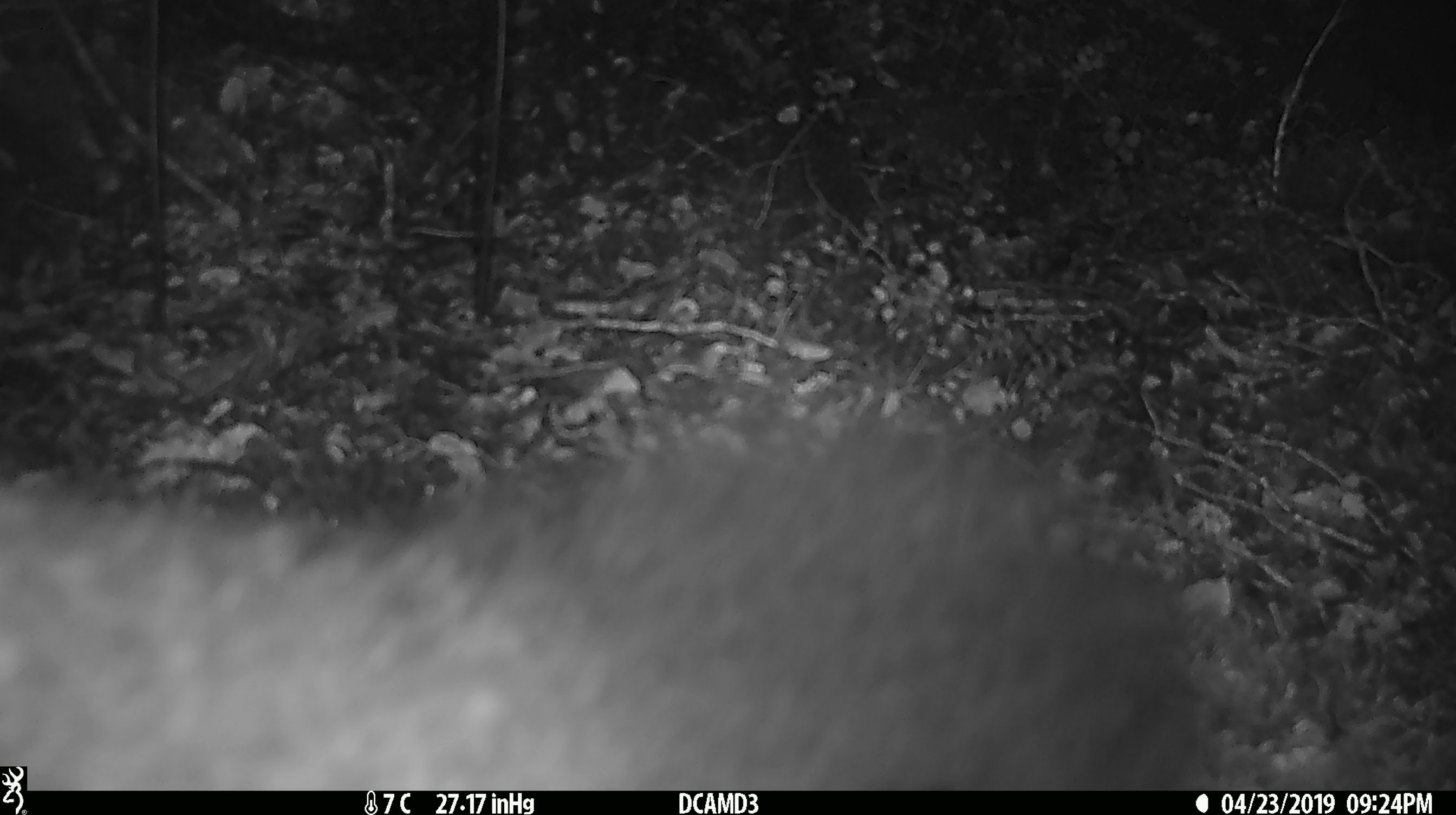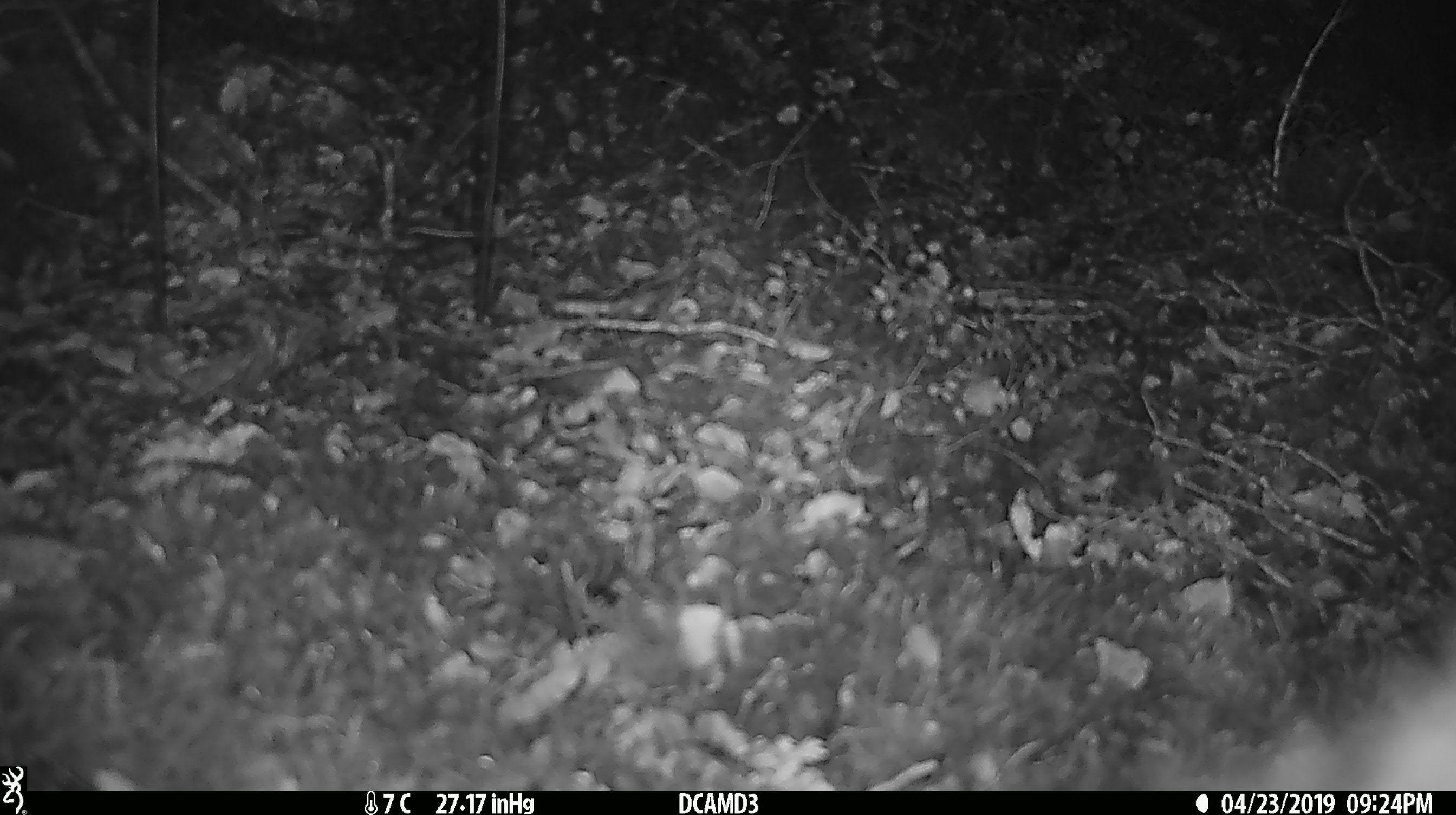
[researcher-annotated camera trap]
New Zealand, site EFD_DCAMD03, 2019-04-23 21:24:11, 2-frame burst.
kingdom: Animalia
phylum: Chordata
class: Mammalia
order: Diprotodontia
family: Phalangeridae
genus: Trichosurus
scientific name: Trichosurus vulpecula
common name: common brushtail possum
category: possum